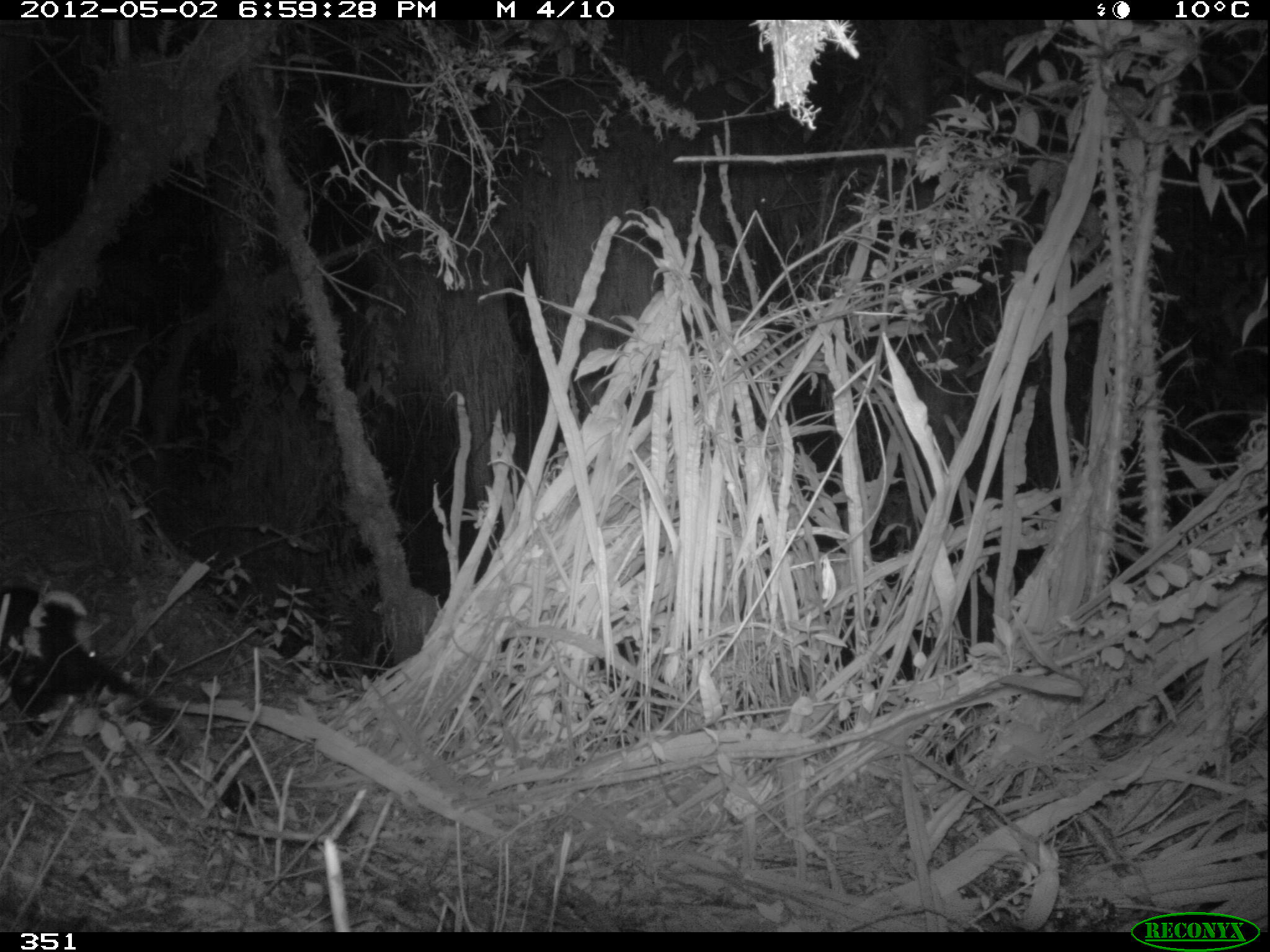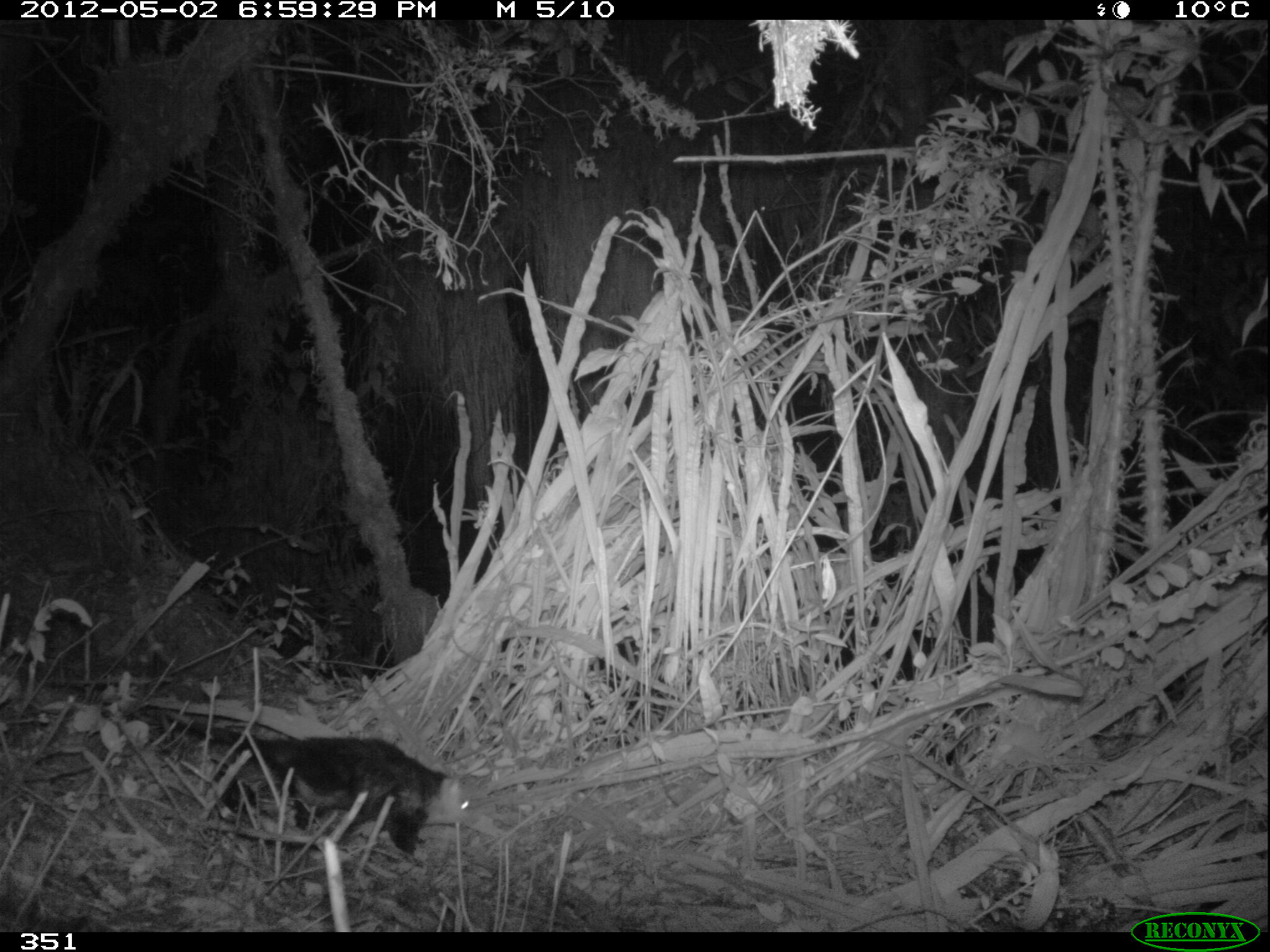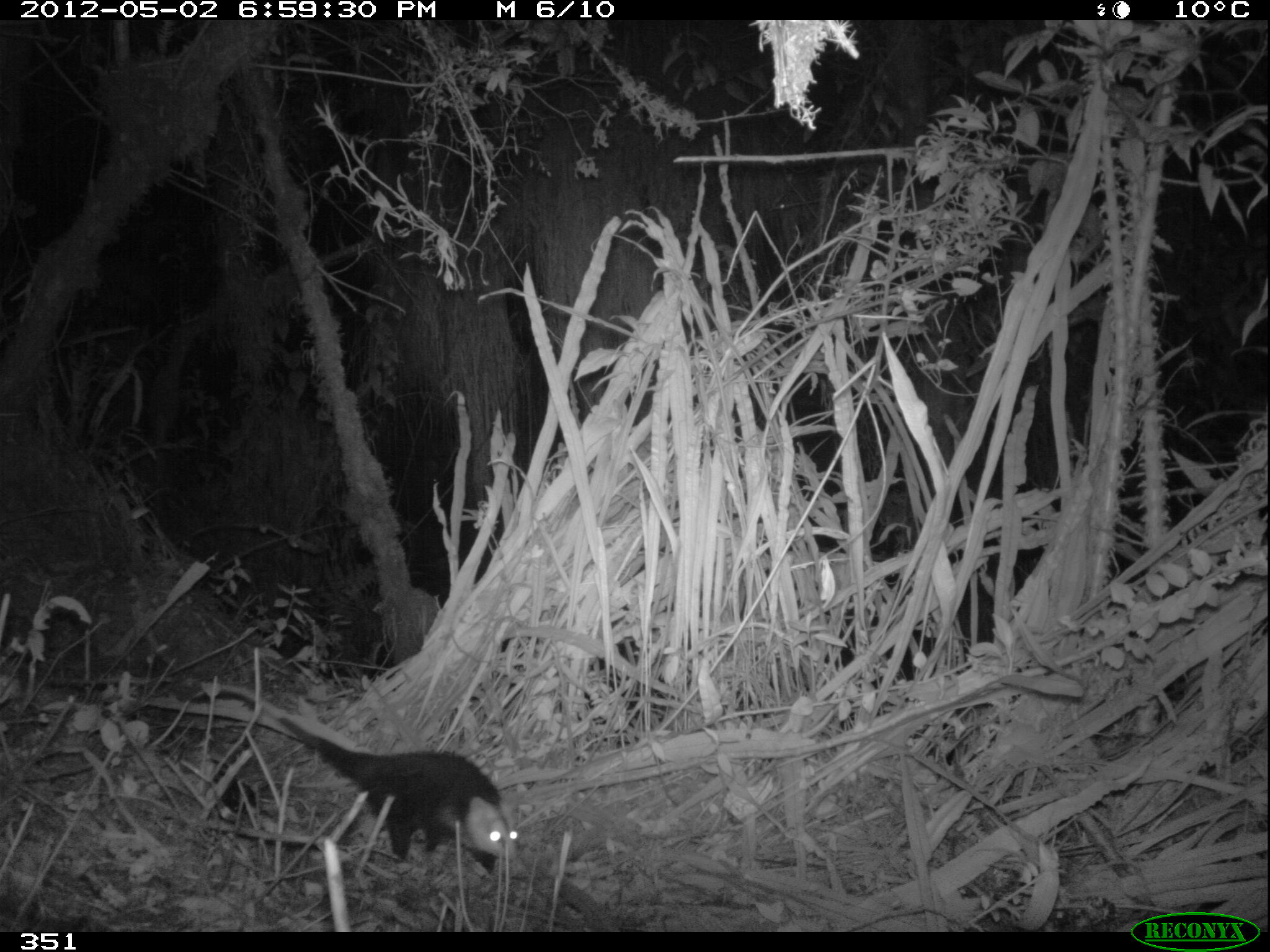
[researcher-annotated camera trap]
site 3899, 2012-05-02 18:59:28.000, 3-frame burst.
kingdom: Animalia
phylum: Chordata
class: Mammalia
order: Didelphimorphia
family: Didelphidae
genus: Didelphis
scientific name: Didelphis pernigra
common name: andean white-eared opossum